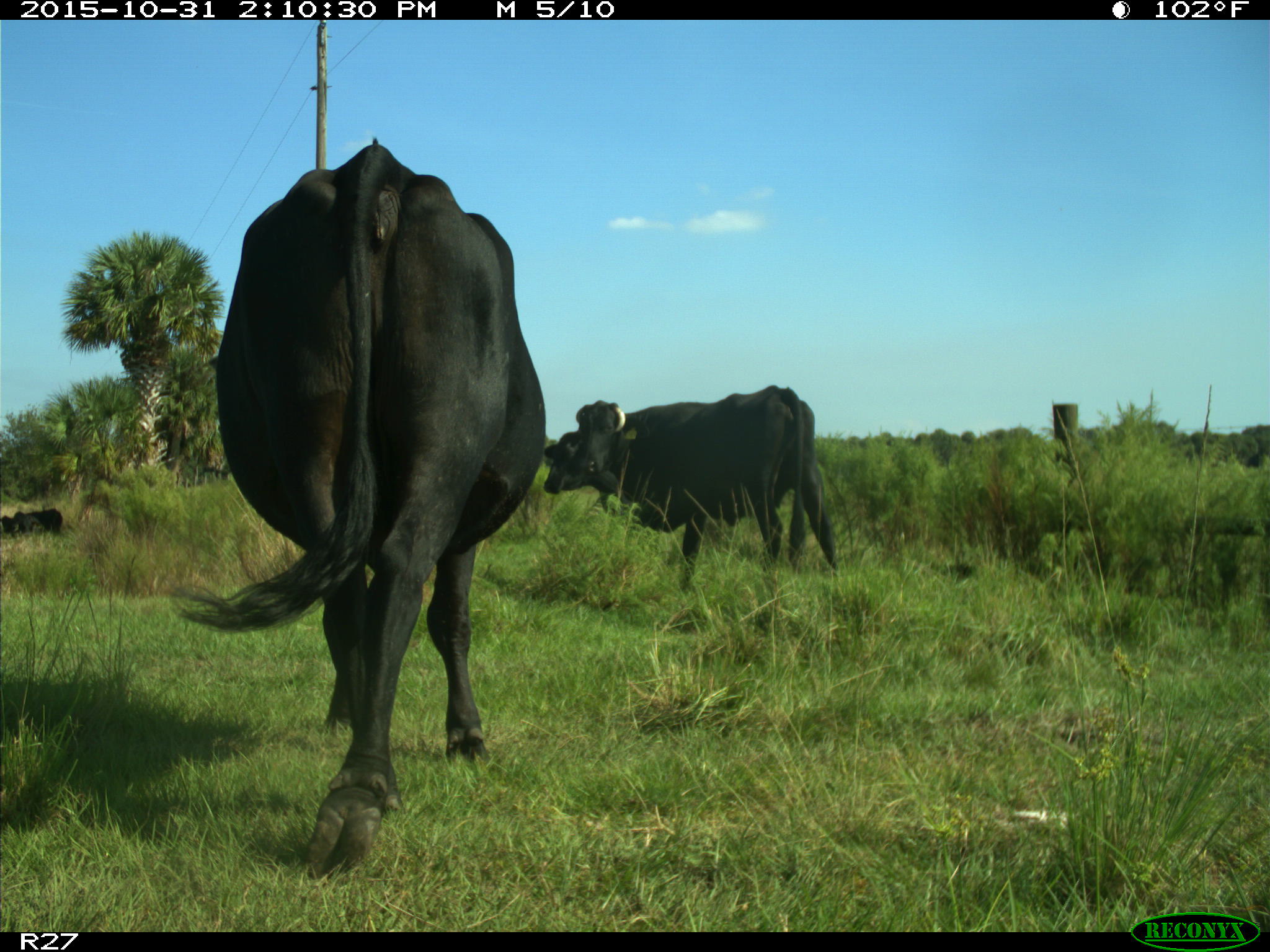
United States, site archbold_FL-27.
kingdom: Animalia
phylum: Chordata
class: Mammalia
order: Artiodactyla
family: Bovidae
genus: Bos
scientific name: Bos taurus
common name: domestic cow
Bos taurus (domestic cow).